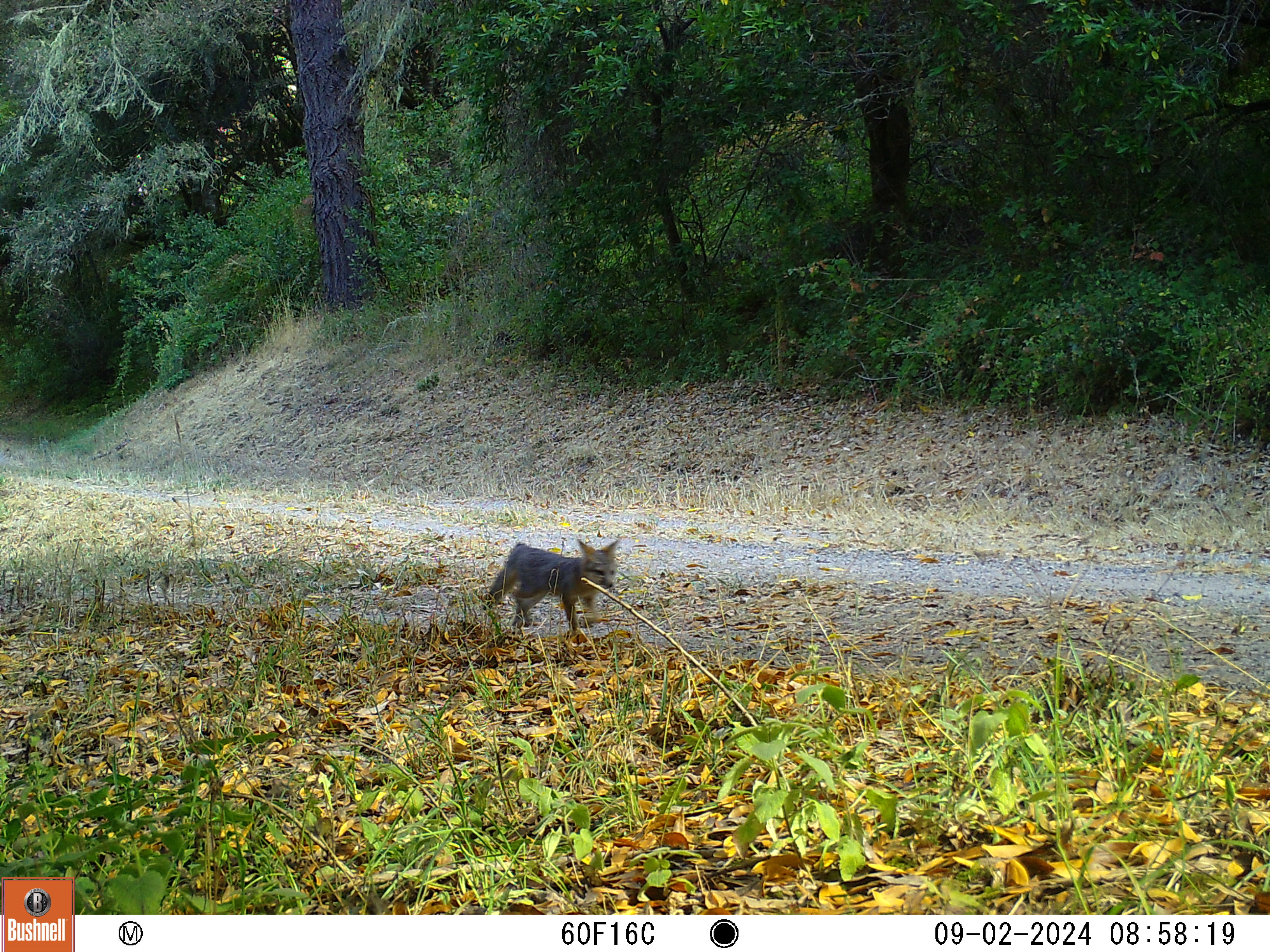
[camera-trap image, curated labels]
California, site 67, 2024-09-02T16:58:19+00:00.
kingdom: Animalia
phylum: Chordata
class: Mammalia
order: Carnivora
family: Canidae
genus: Urocyon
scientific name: Urocyon cinereoargenteus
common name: gray fox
Gray fox (Urocyon cinereoargenteus).